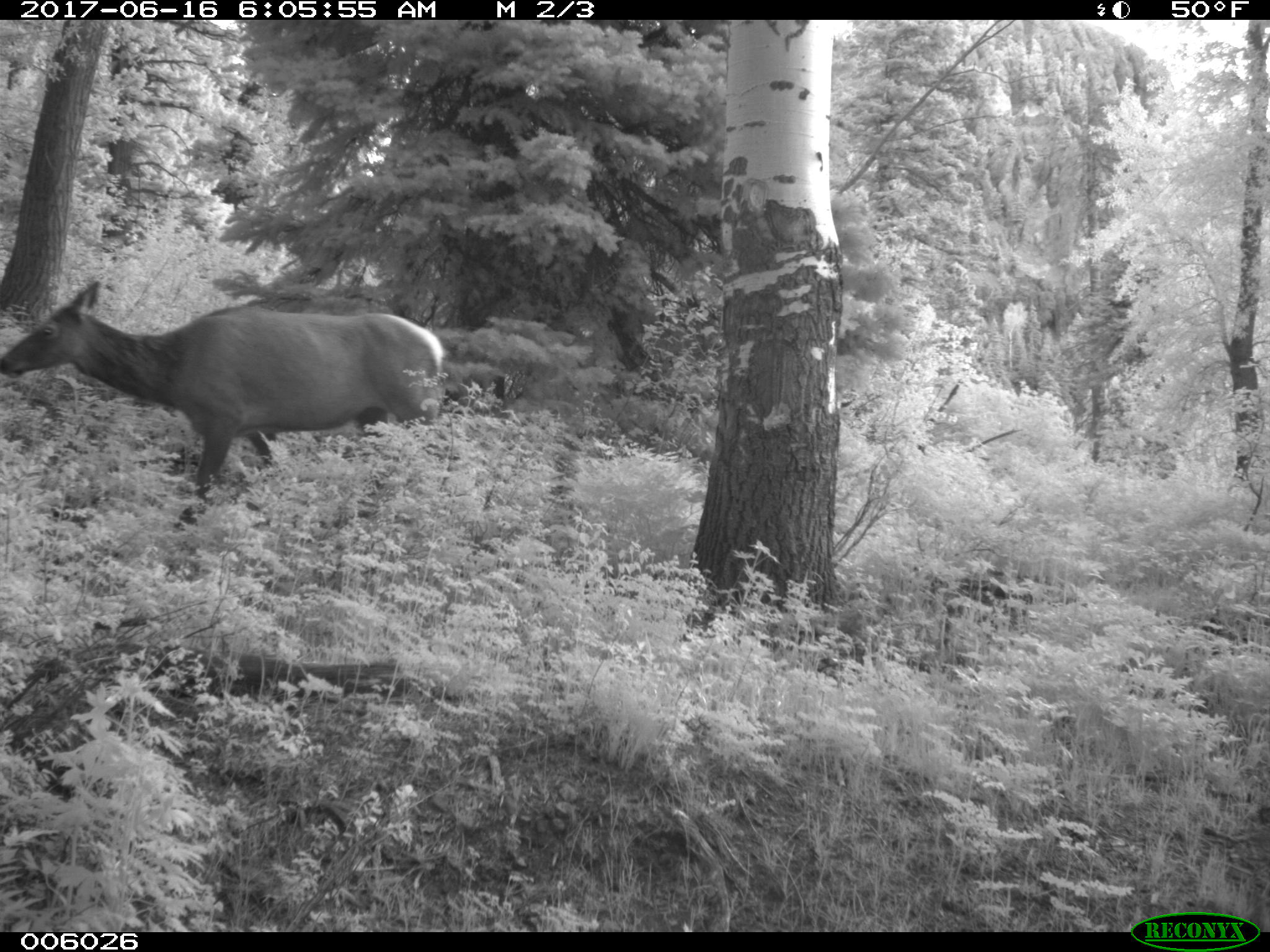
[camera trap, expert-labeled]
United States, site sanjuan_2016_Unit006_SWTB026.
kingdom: Animalia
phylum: Chordata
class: Mammalia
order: Artiodactyla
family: Cervidae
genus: Cervus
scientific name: Cervus elaphus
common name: red deer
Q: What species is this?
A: Cervus elaphus (red deer).